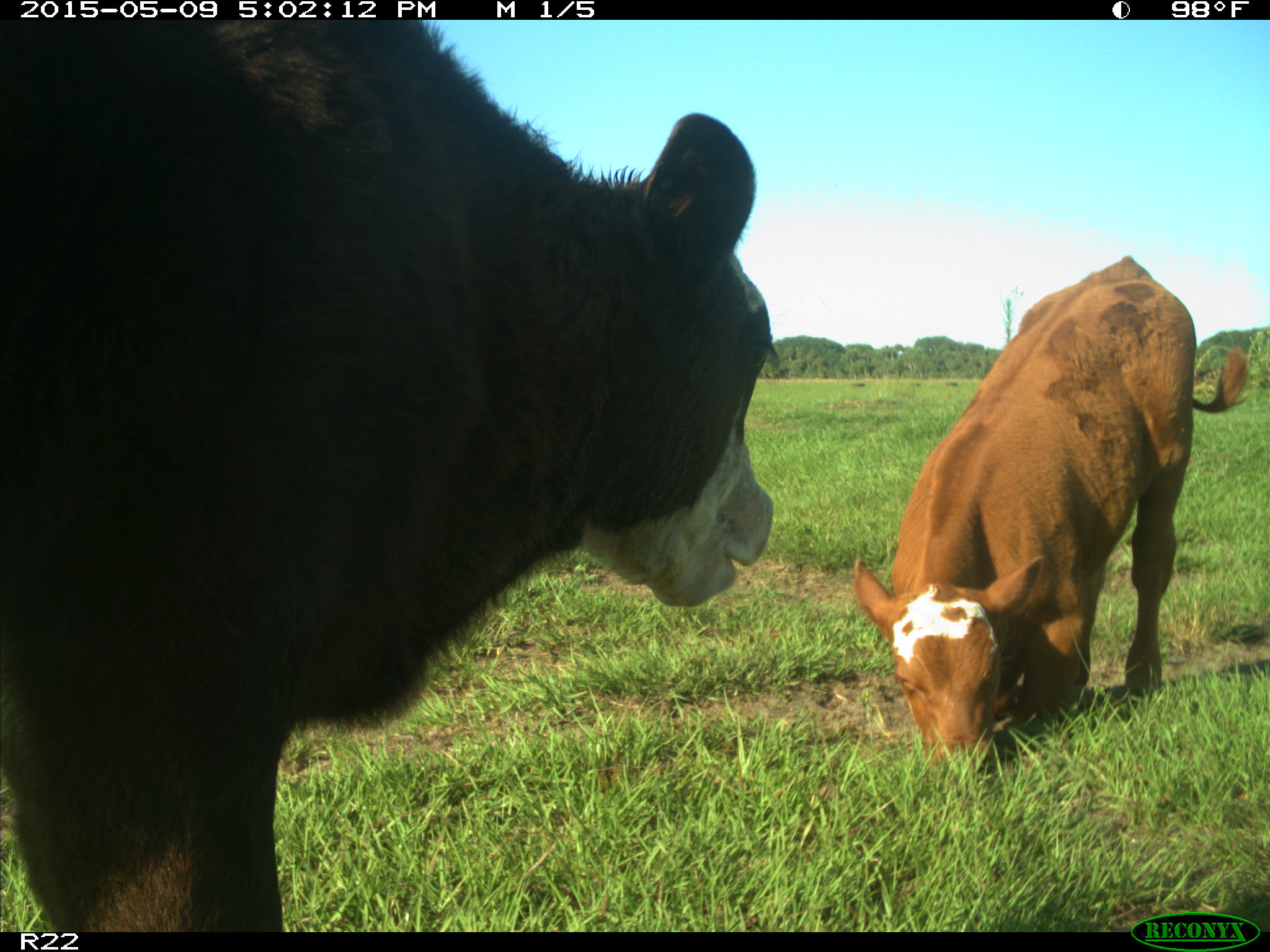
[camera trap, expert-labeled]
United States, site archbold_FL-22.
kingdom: Animalia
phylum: Chordata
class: Mammalia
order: Artiodactyla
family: Bovidae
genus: Bos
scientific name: Bos taurus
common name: domestic cow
Bos taurus (domestic cow).